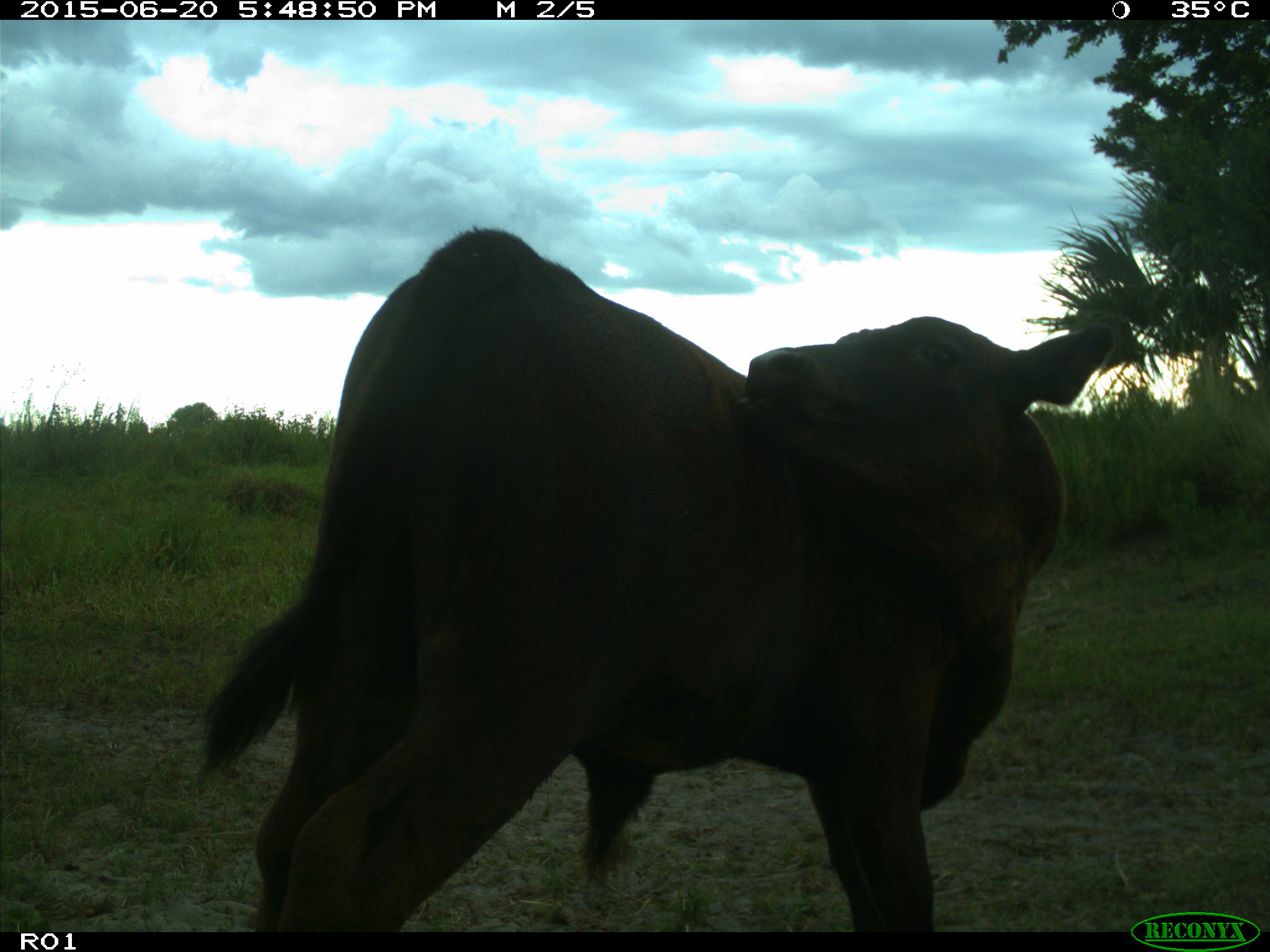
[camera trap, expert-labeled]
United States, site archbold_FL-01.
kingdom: Animalia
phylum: Chordata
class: Mammalia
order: Artiodactyla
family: Bovidae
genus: Bos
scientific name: Bos taurus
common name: domestic cow